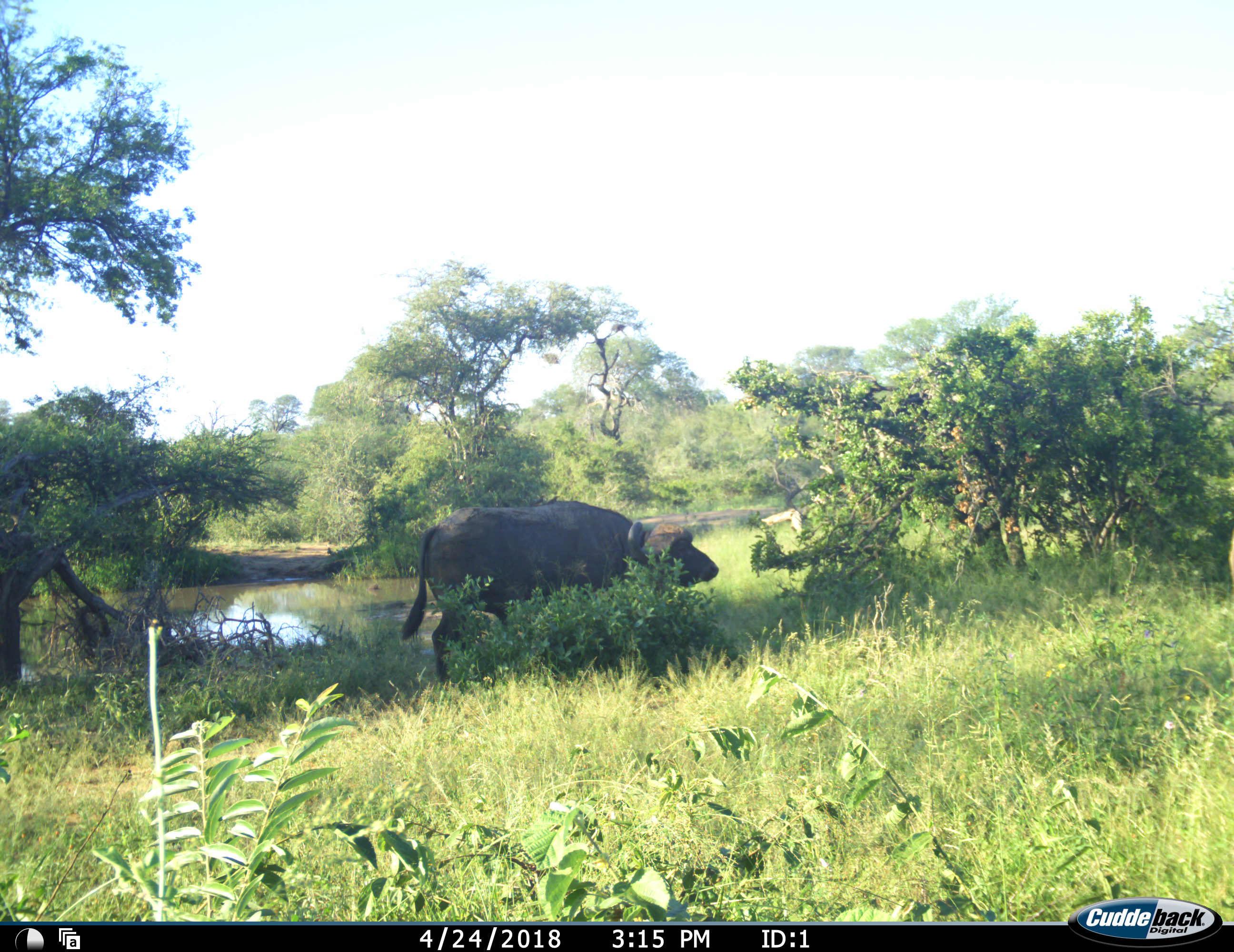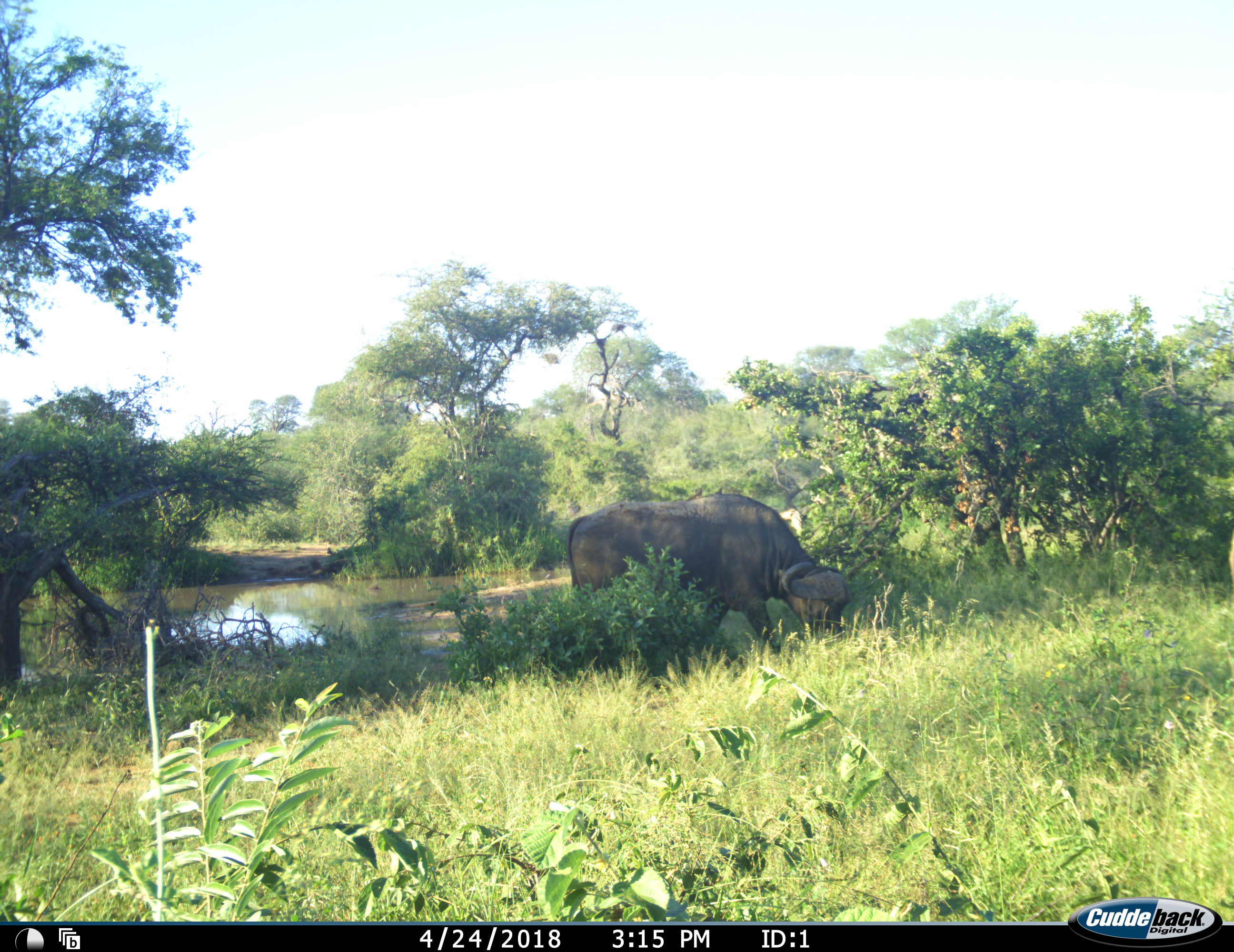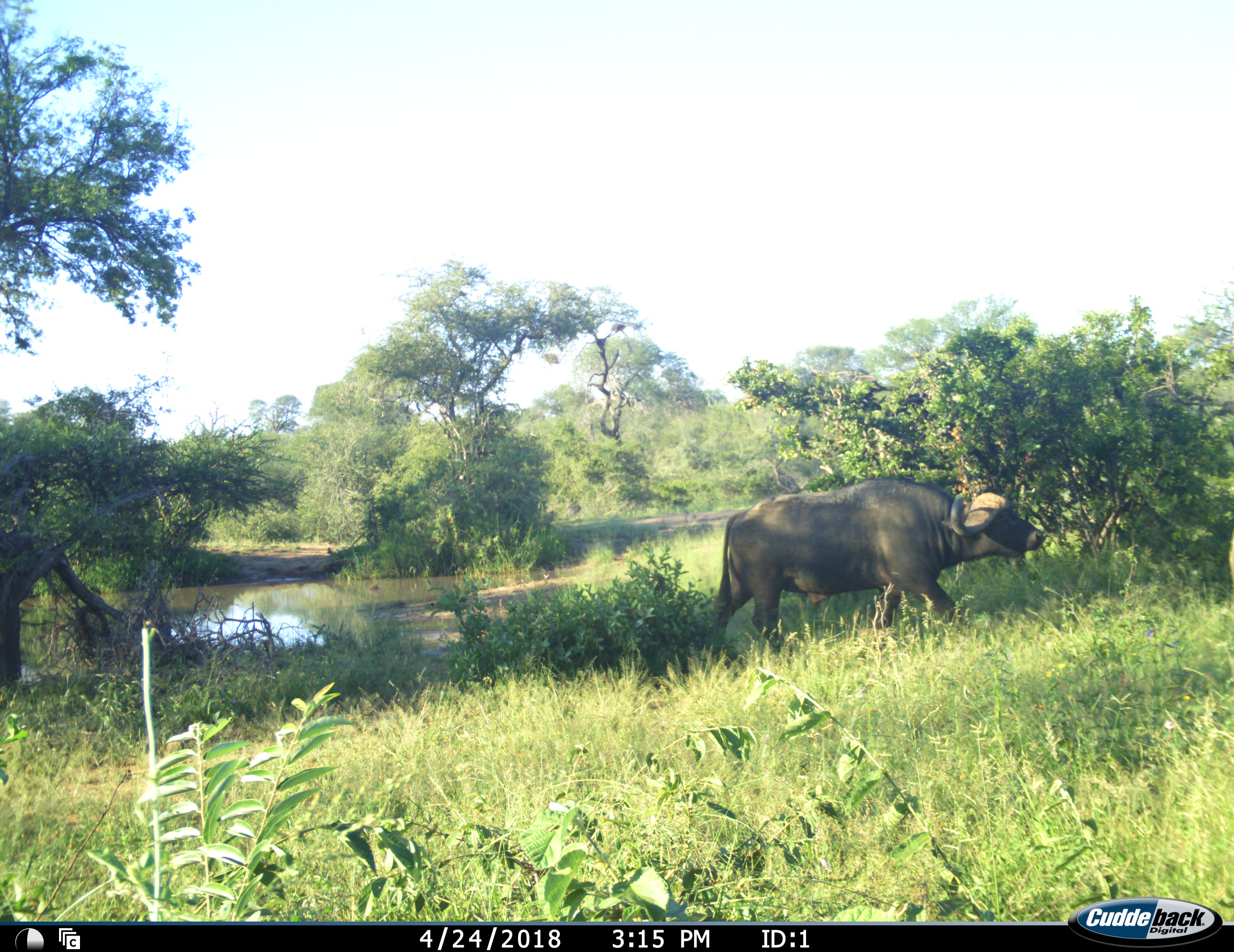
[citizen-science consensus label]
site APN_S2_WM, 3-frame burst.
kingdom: Animalia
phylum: Chordata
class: Mammalia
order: Artiodactyla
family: Bovidae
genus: Syncerus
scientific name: Syncerus caffer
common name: african buffalo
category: buffalo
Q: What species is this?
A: Buffalo (african buffalo) (Syncerus caffer).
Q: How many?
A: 1.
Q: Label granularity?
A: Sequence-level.